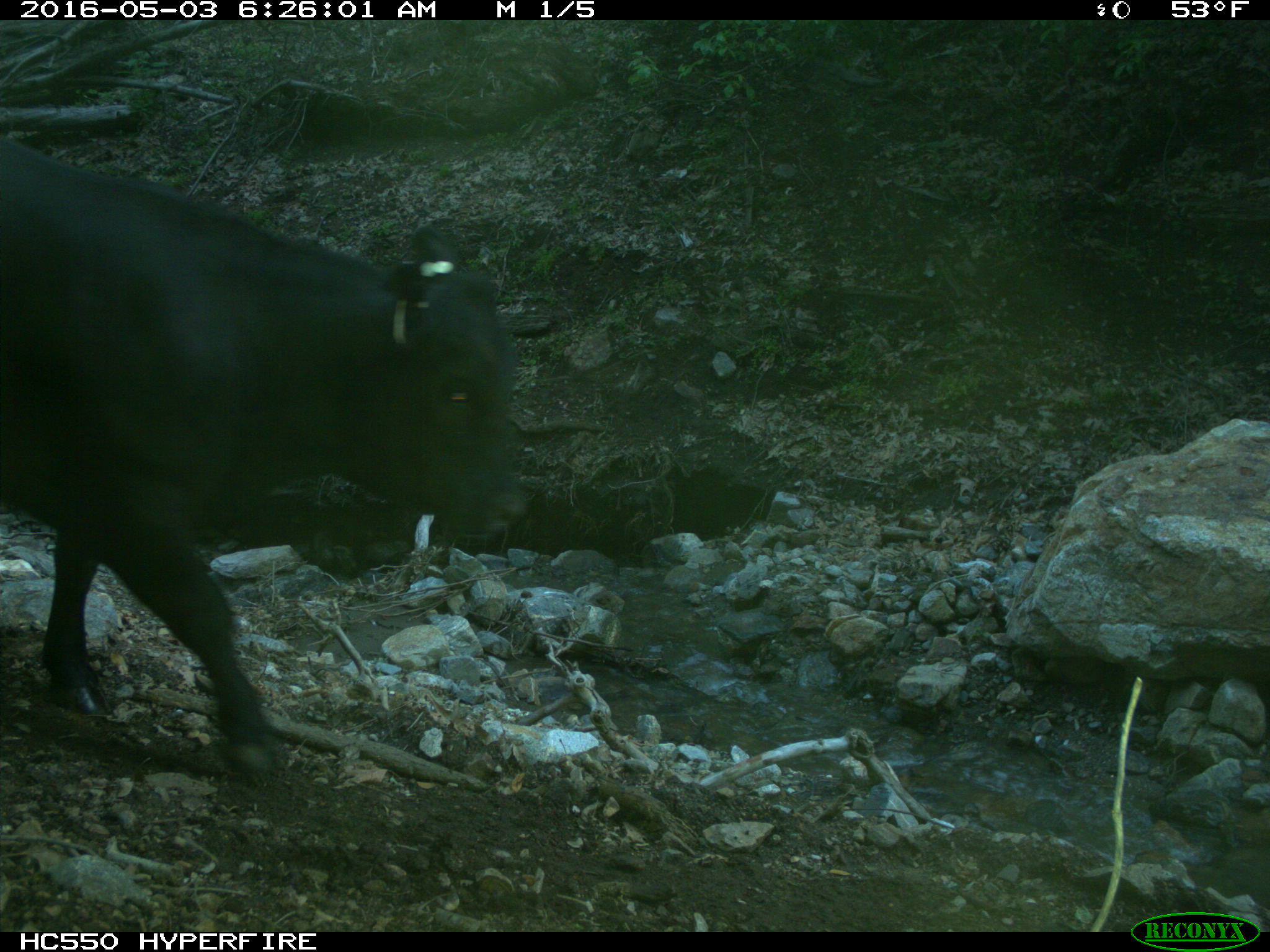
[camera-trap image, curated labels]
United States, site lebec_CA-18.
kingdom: Animalia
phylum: Chordata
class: Mammalia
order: Artiodactyla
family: Bovidae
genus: Bos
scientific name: Bos taurus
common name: domestic cow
Bos taurus (domestic cow).